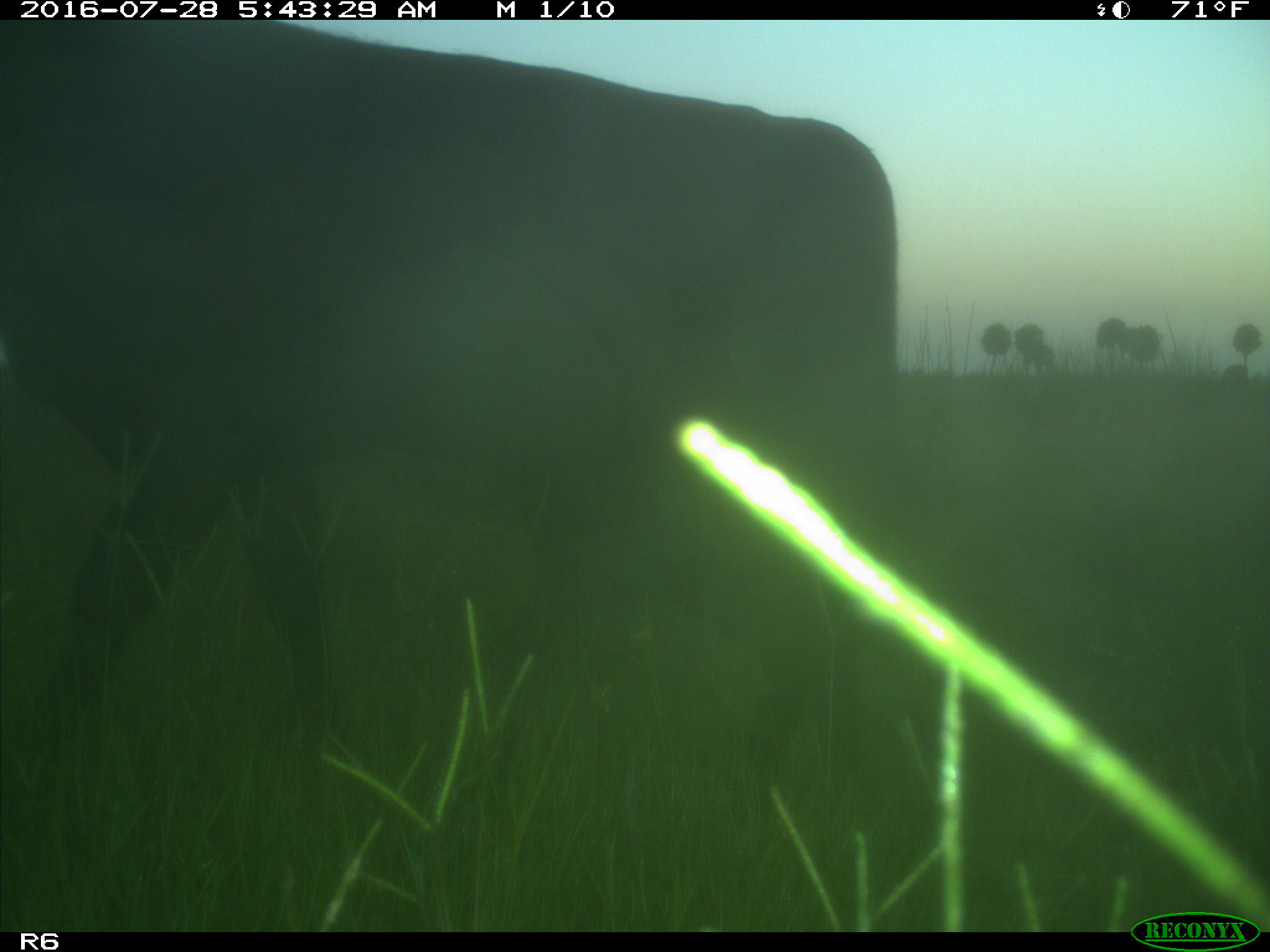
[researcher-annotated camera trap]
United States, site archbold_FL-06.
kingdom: Animalia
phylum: Chordata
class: Mammalia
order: Artiodactyla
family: Bovidae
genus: Bos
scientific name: Bos taurus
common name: domestic cow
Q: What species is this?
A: Bos taurus (domestic cow).